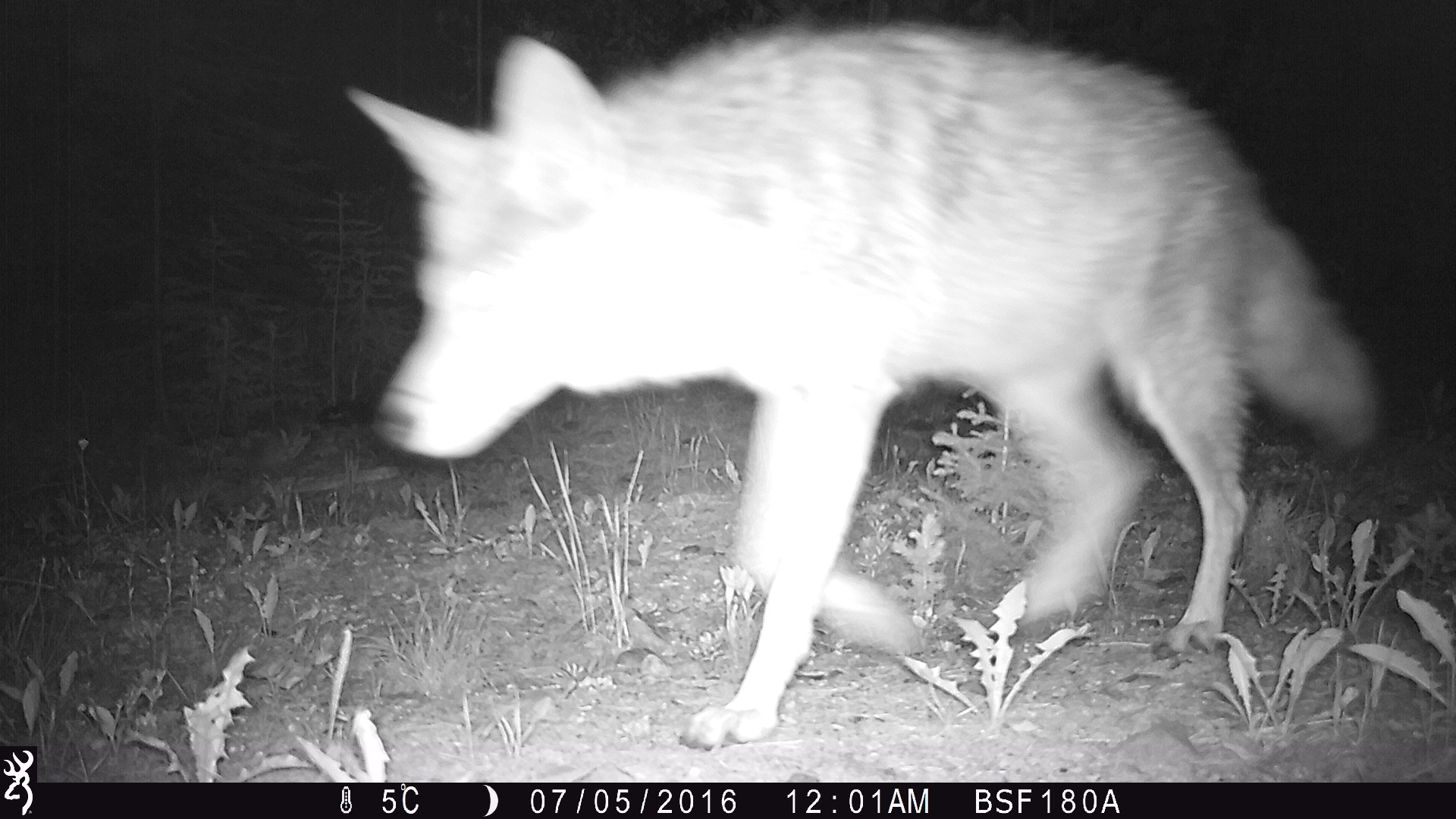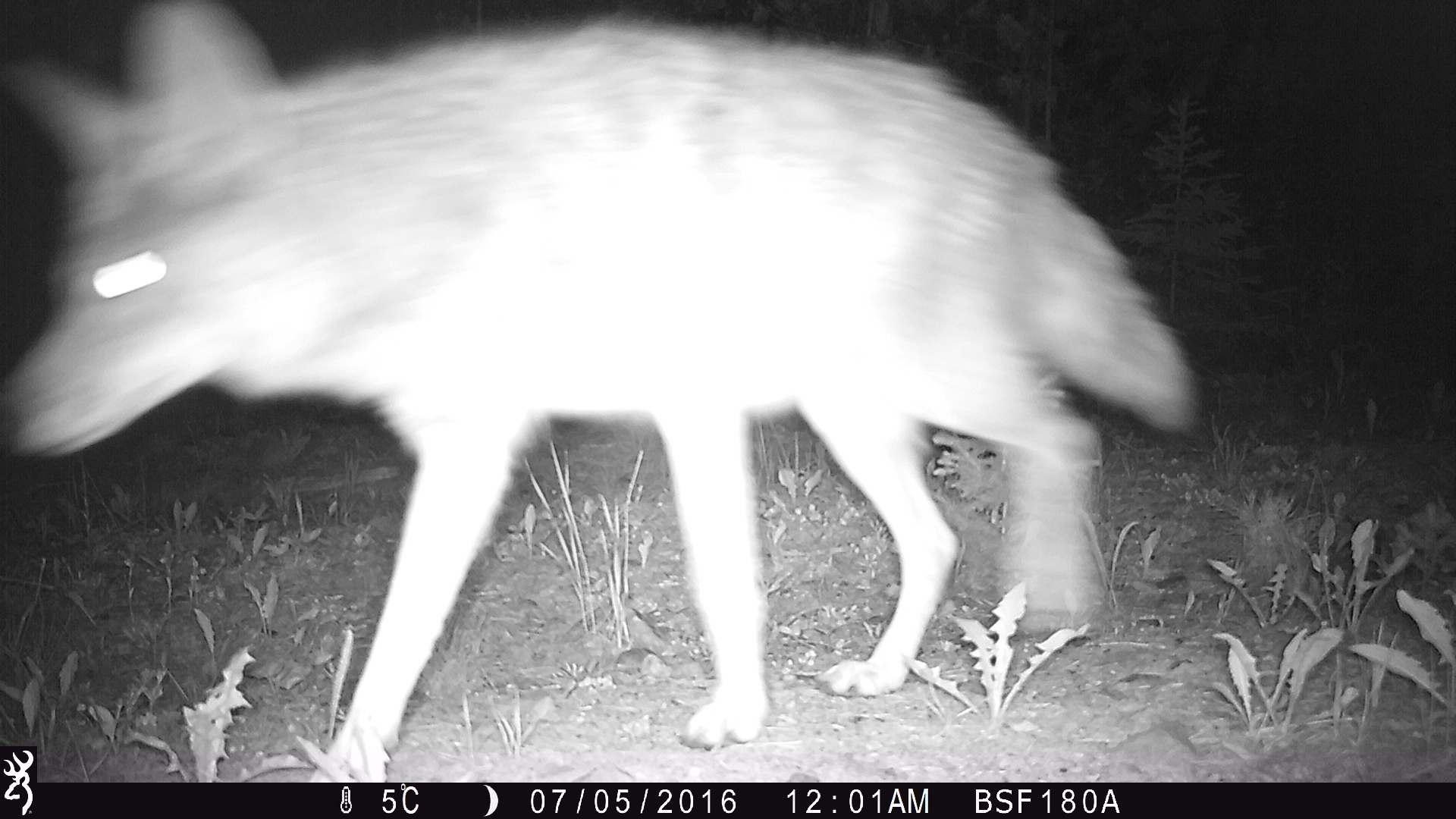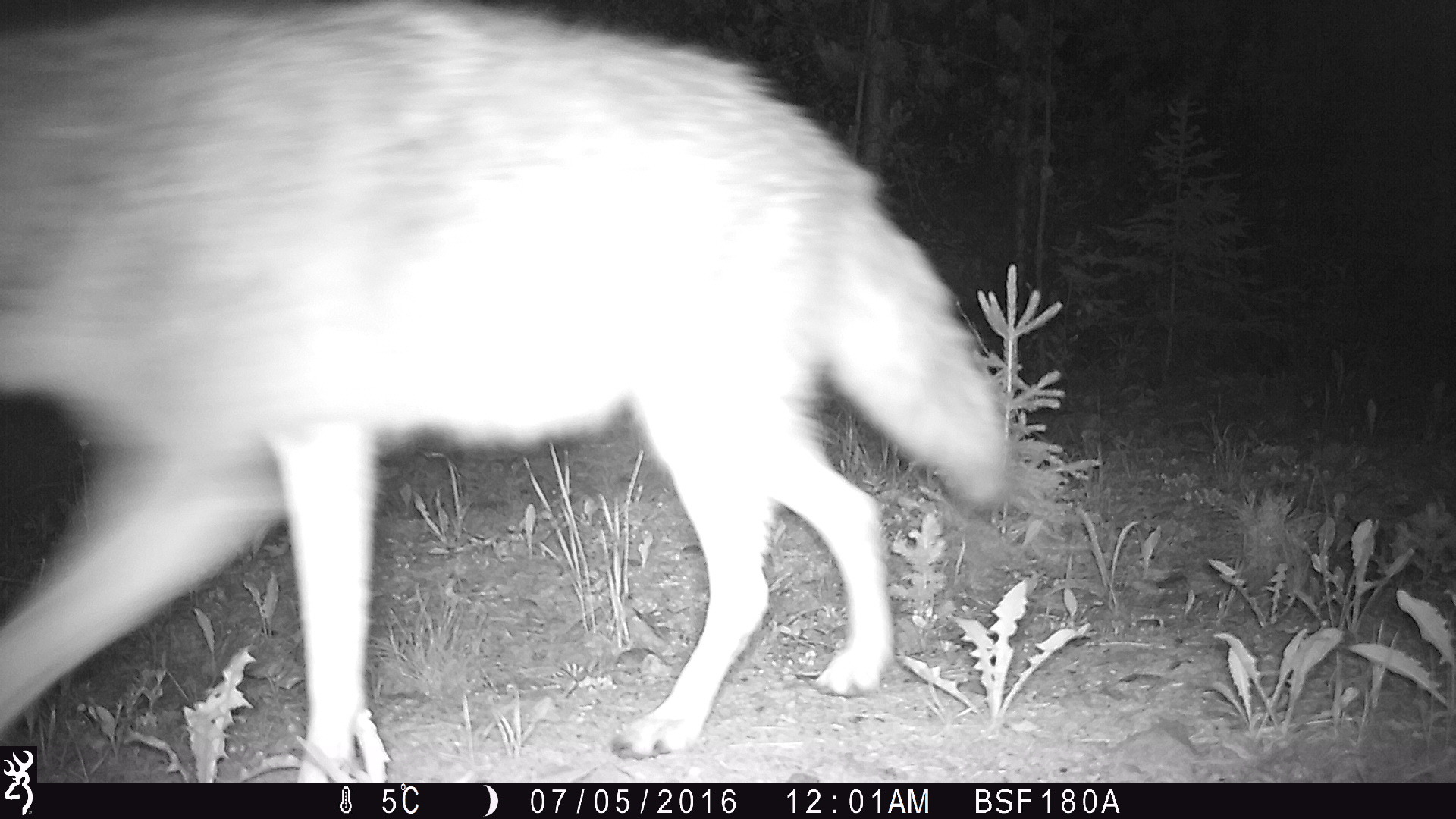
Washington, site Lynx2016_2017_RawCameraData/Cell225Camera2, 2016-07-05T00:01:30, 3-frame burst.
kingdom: Animalia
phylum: Chordata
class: Mammalia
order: Carnivora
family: Canidae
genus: Canis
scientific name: Canis latrans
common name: coyote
Canis latrans (coyote). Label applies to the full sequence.